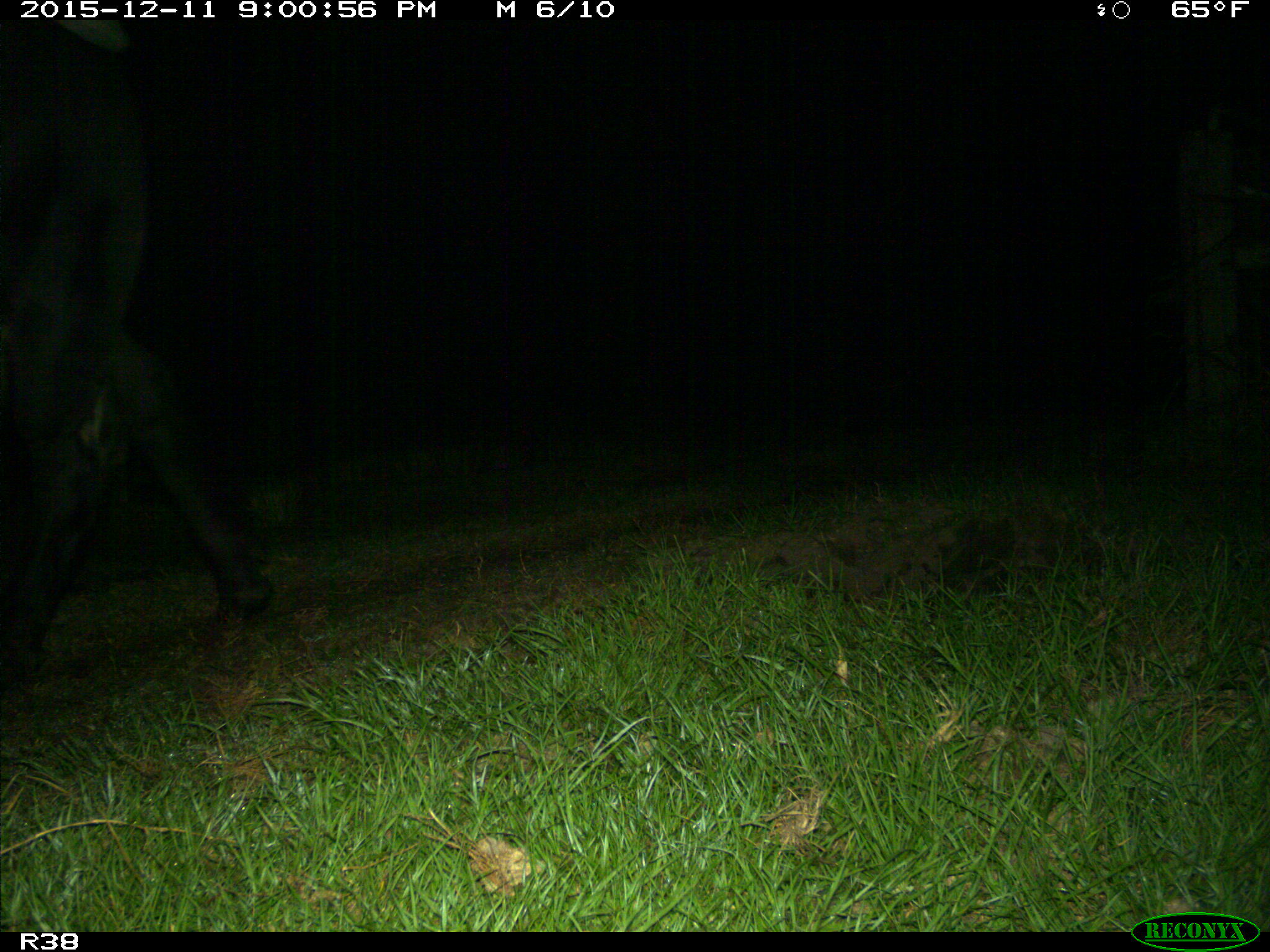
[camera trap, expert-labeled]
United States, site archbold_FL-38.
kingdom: Animalia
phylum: Chordata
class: Mammalia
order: Artiodactyla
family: Bovidae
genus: Bos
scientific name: Bos taurus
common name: domestic cow